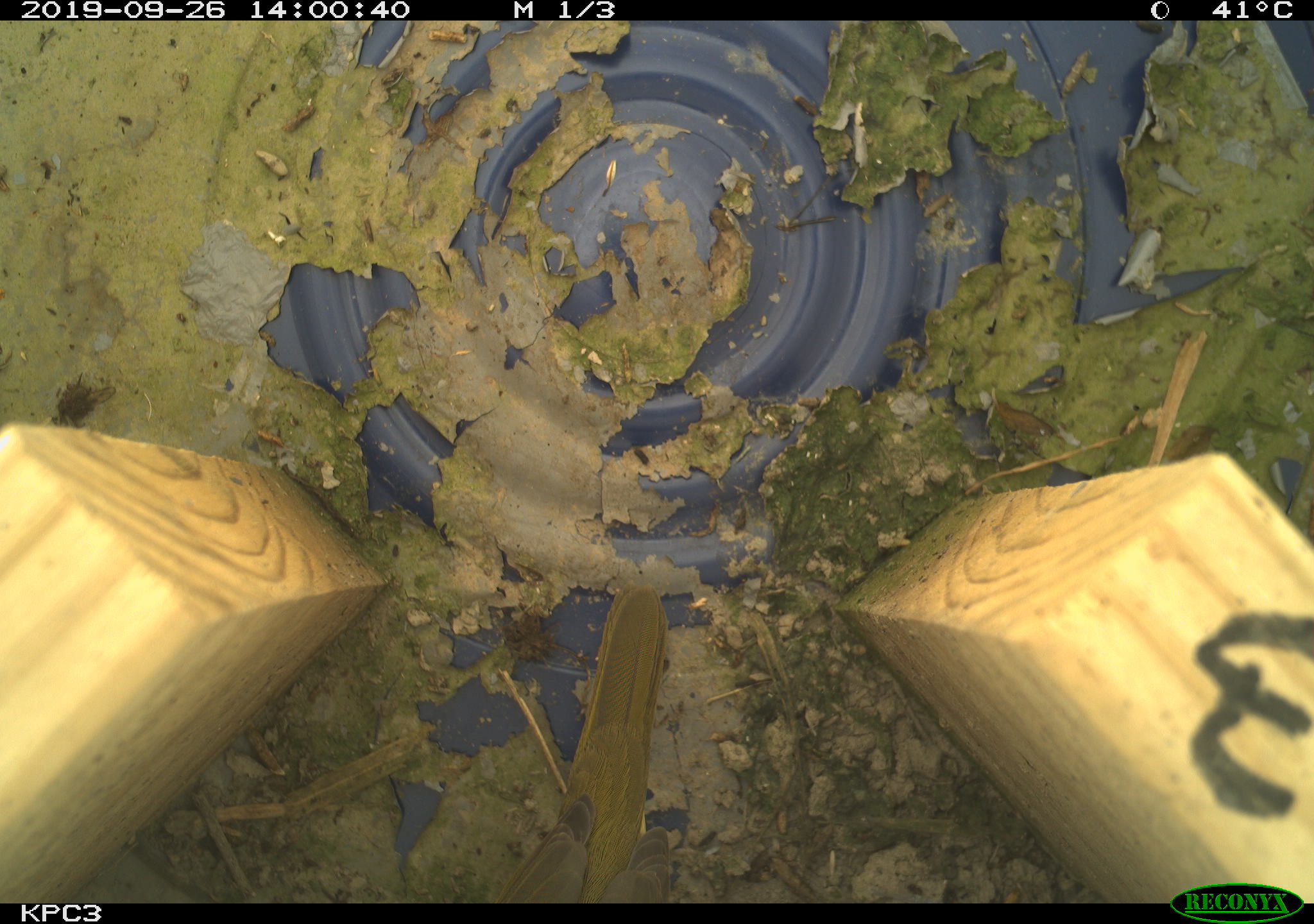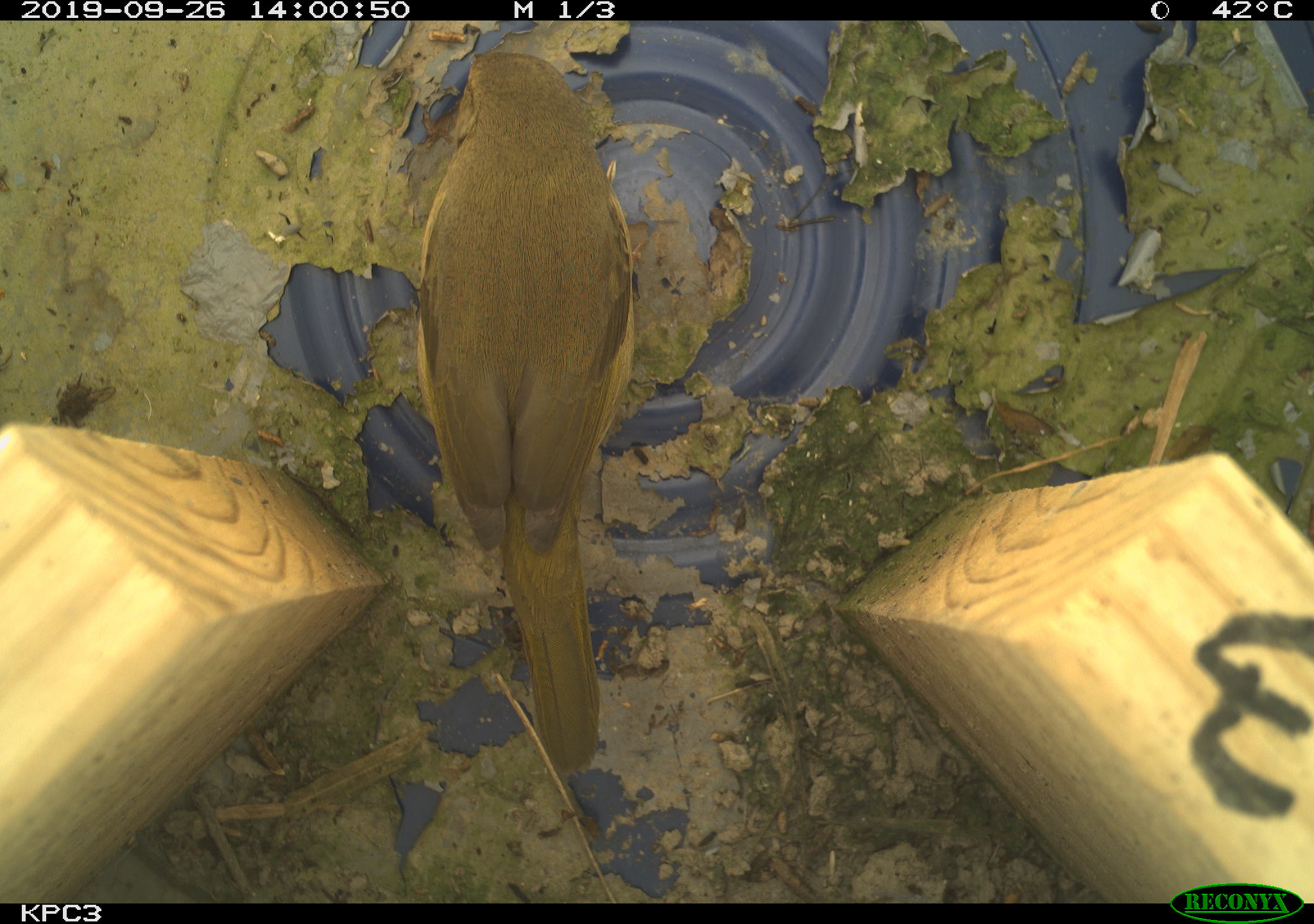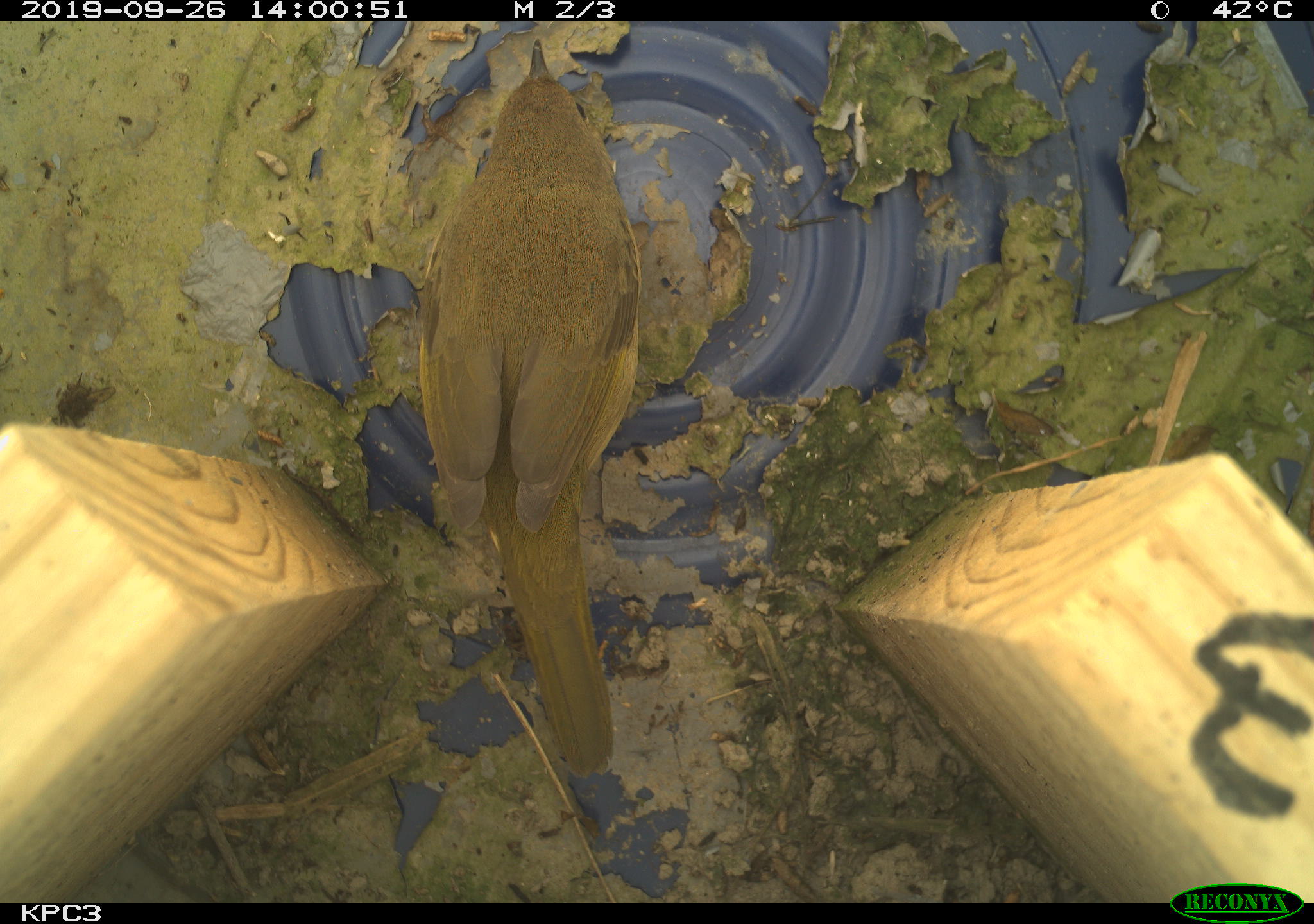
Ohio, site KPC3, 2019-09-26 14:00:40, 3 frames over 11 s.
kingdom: Animalia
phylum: Chordata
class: Aves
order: Passeriformes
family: Parulidae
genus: Geothlypis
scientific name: Geothlypis trichas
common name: common yellowthroat